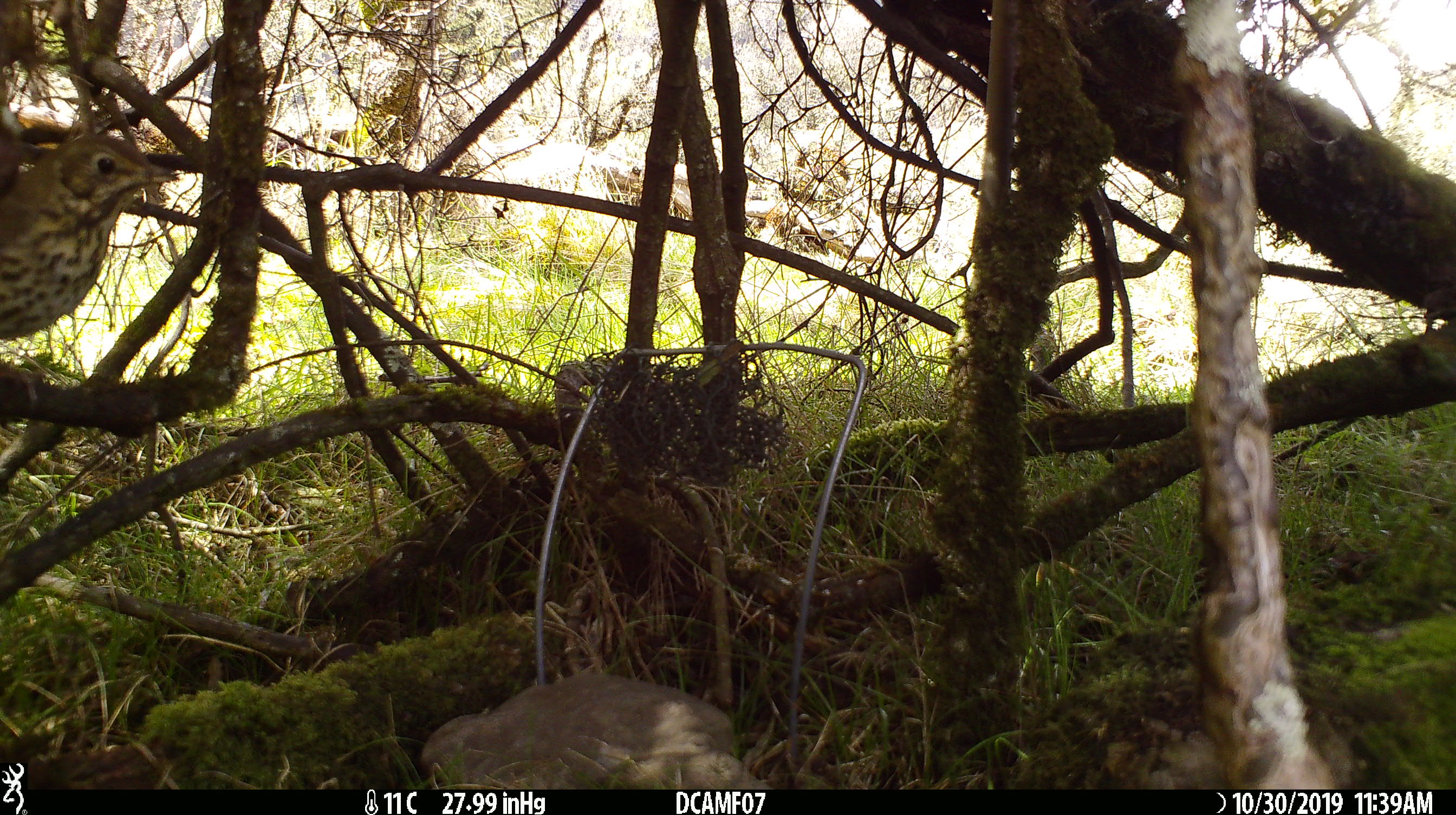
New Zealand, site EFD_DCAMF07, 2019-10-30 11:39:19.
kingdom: Animalia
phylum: Chordata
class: Aves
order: Passeriformes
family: Turdidae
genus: Turdus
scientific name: Turdus philomelos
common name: song thrush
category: thrush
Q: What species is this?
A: Thrush (song thrush) (Turdus philomelos).